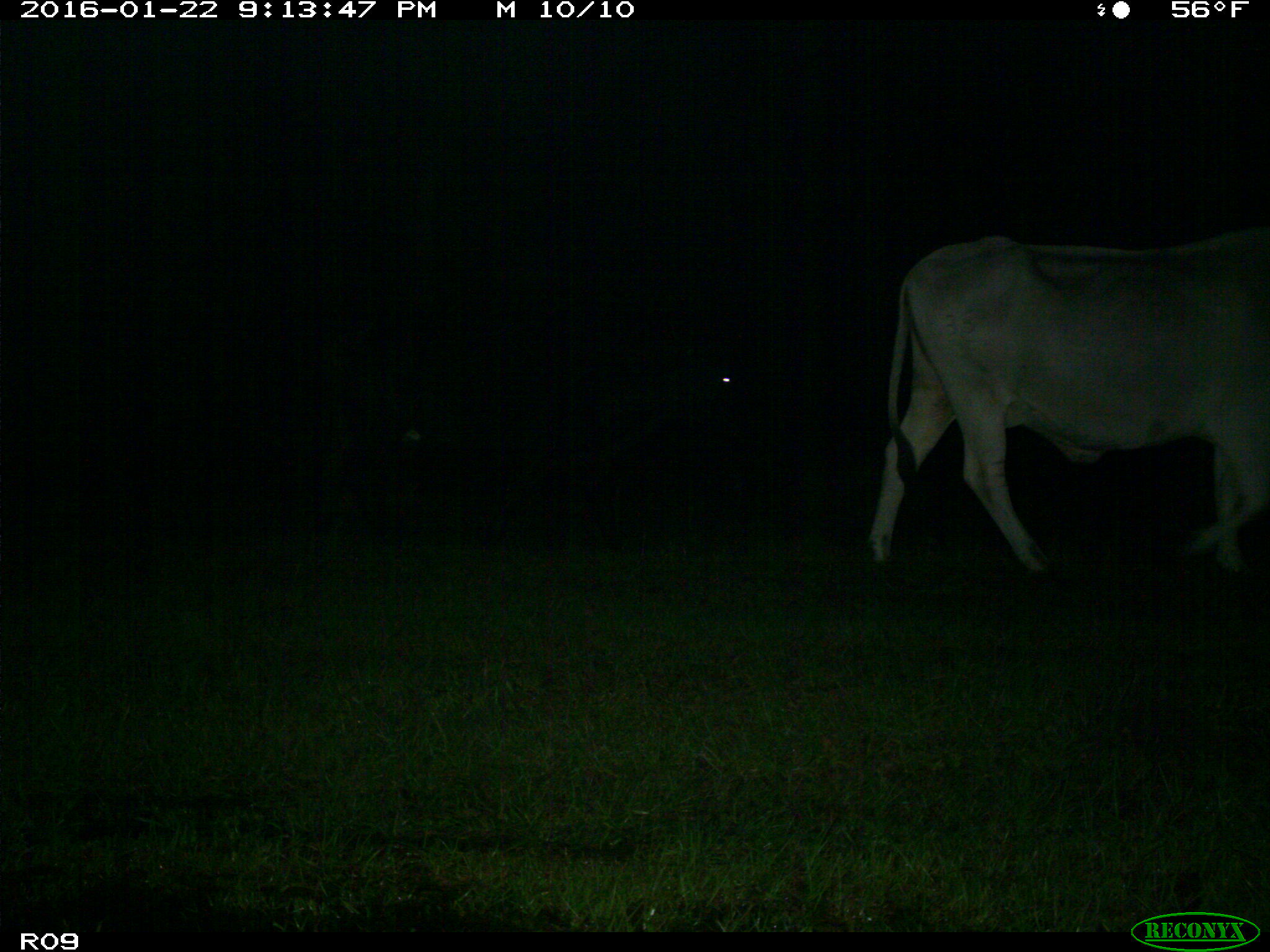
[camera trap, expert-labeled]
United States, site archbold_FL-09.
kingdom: Animalia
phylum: Chordata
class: Mammalia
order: Artiodactyla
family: Bovidae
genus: Bos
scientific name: Bos taurus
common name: domestic cow